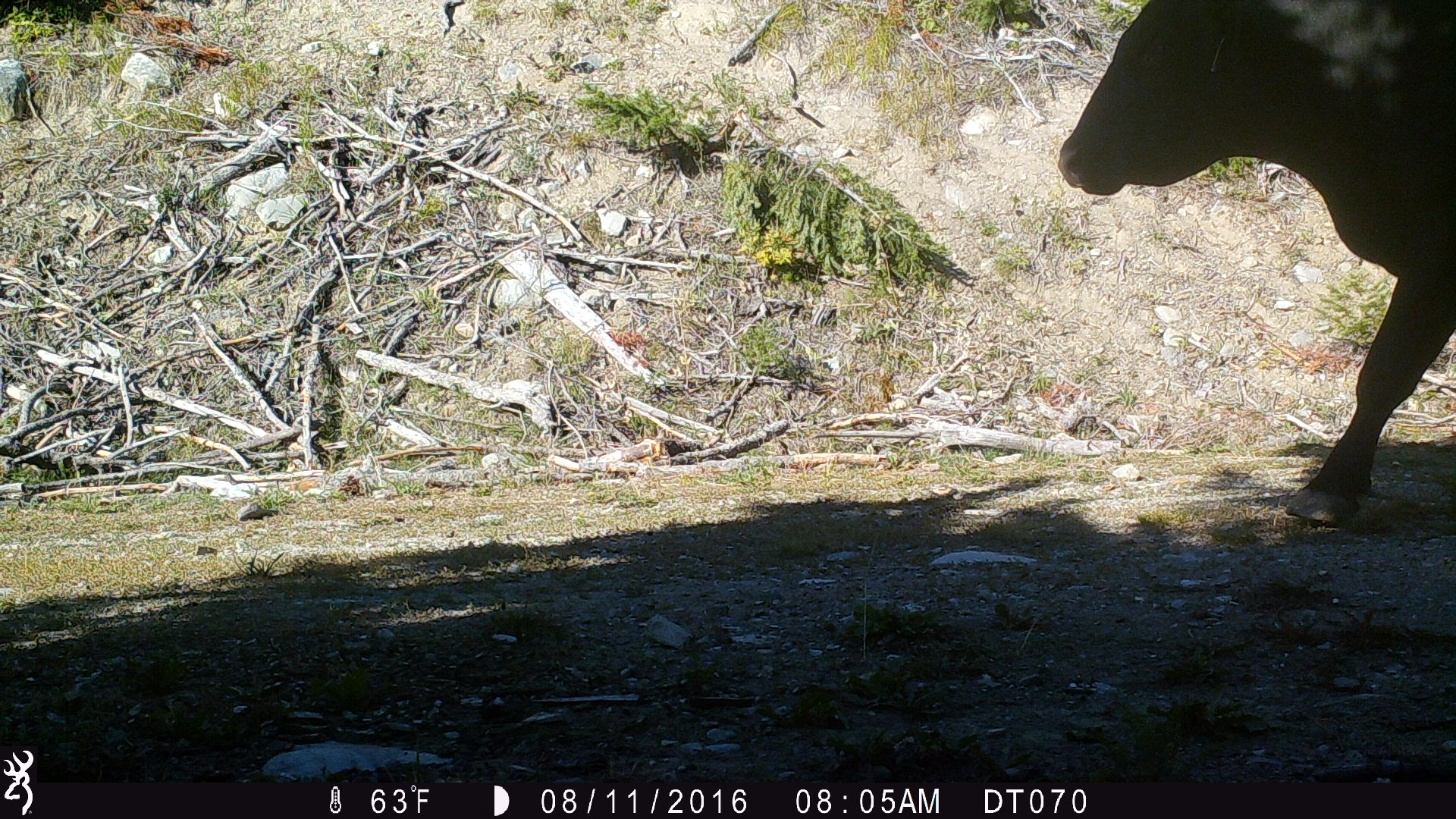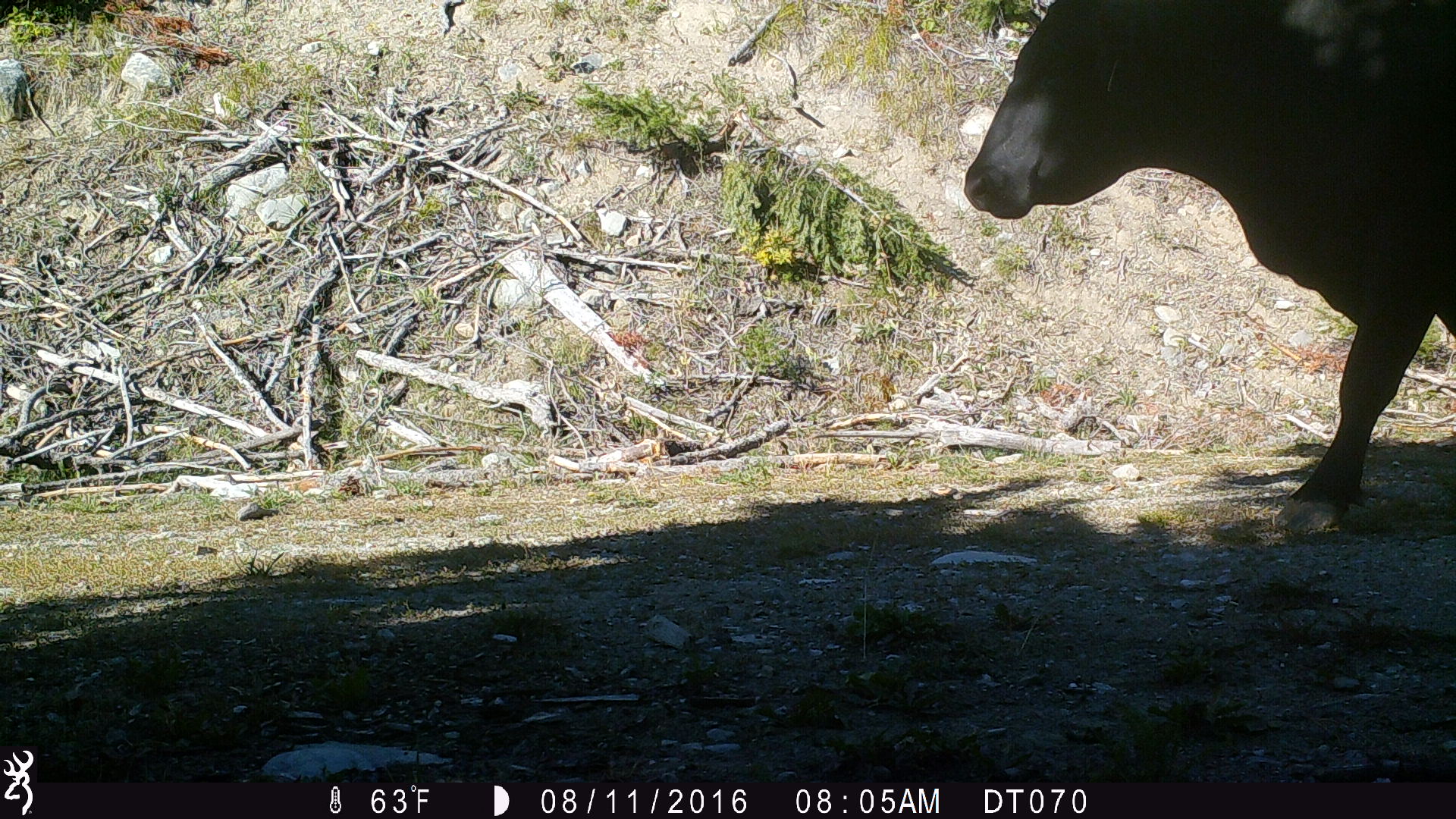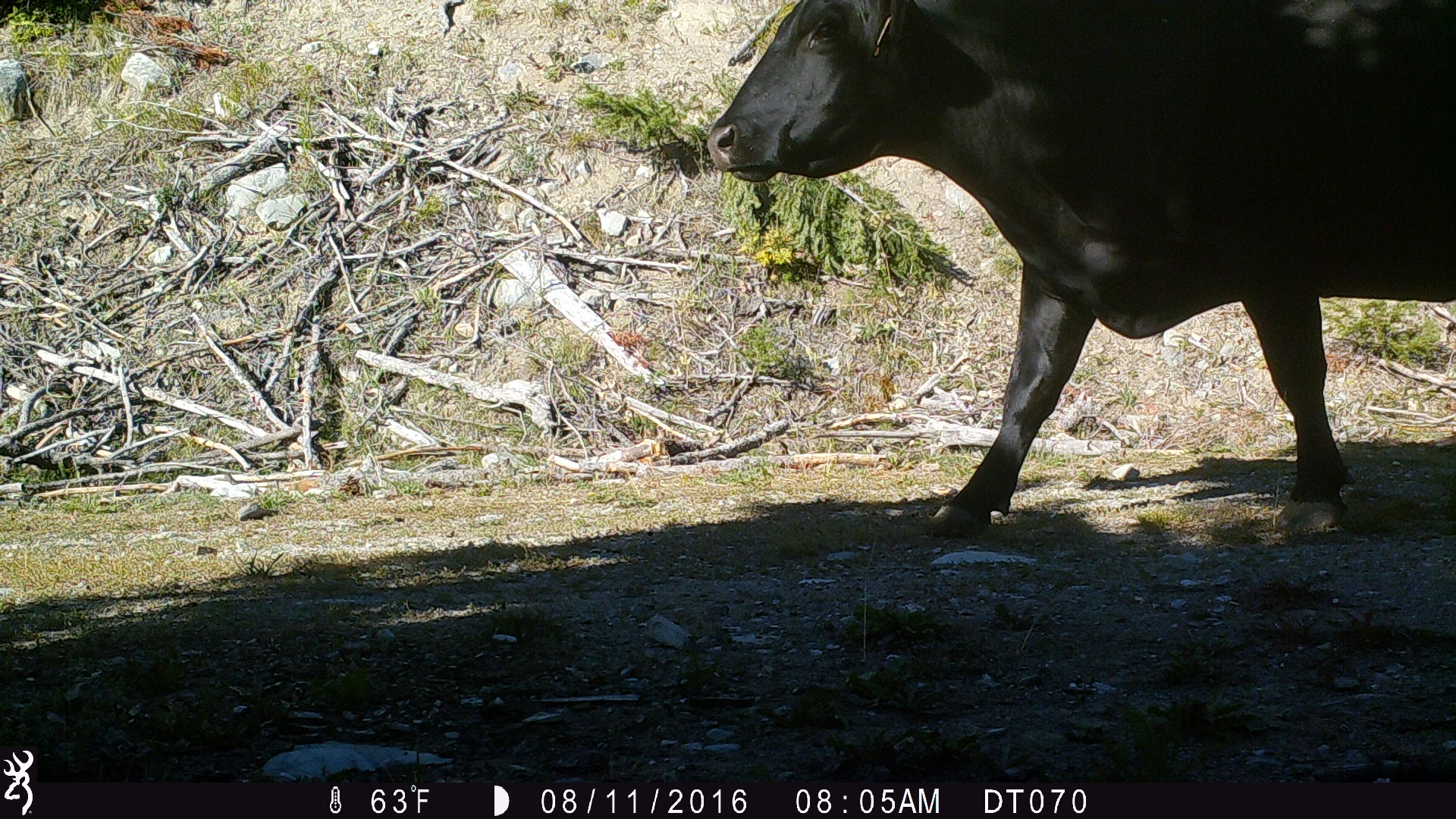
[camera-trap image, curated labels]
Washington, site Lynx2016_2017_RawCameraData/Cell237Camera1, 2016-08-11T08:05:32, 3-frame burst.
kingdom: Animalia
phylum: Chordata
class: Mammalia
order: Artiodactyla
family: Bovidae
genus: Bos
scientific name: Bos taurus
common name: domestic cattle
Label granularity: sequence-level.